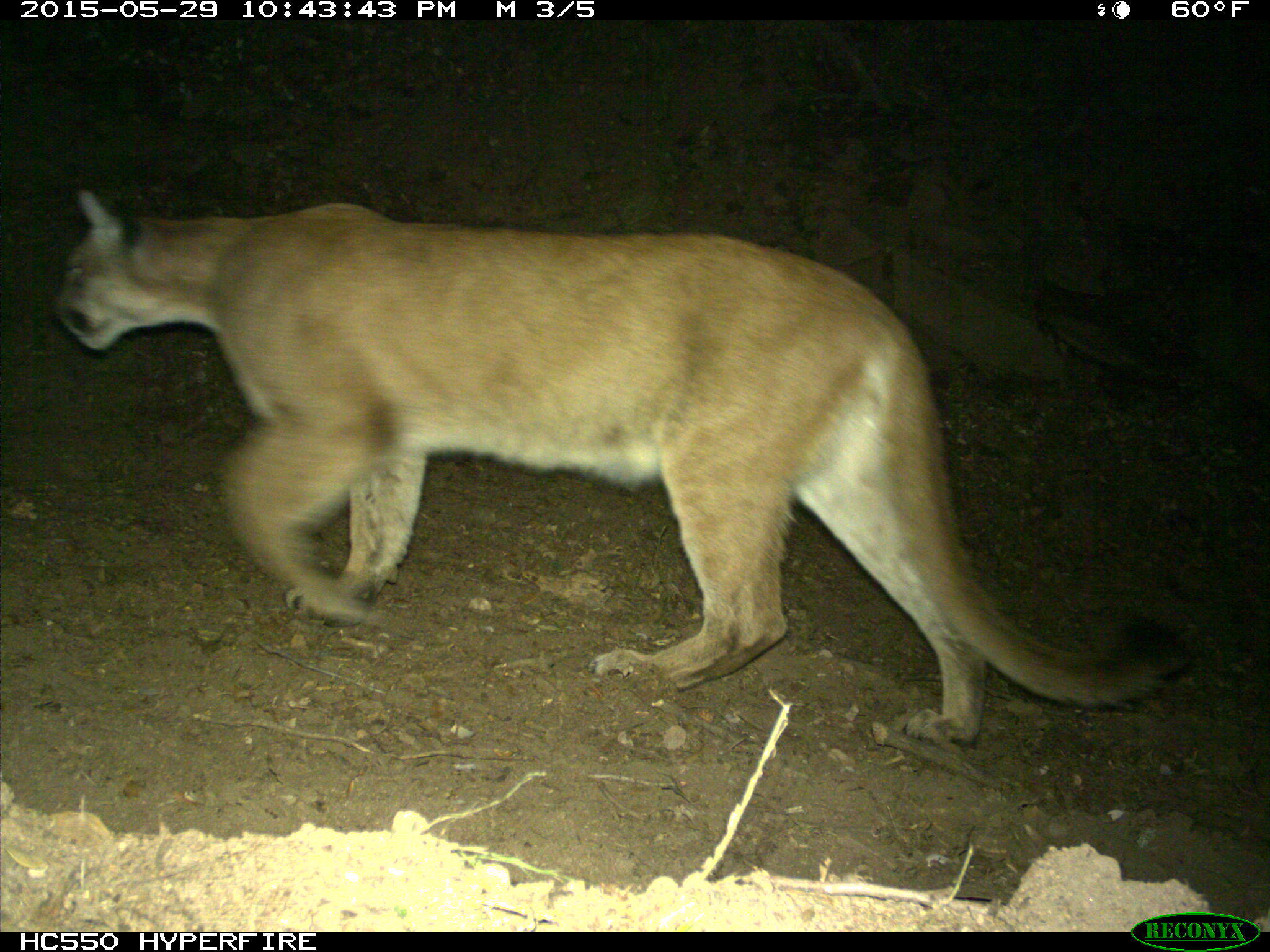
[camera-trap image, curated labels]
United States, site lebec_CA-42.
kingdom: Animalia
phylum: Chordata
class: Mammalia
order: Carnivora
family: Felidae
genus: Puma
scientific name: Puma concolor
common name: mountain lion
Puma concolor (mountain lion).